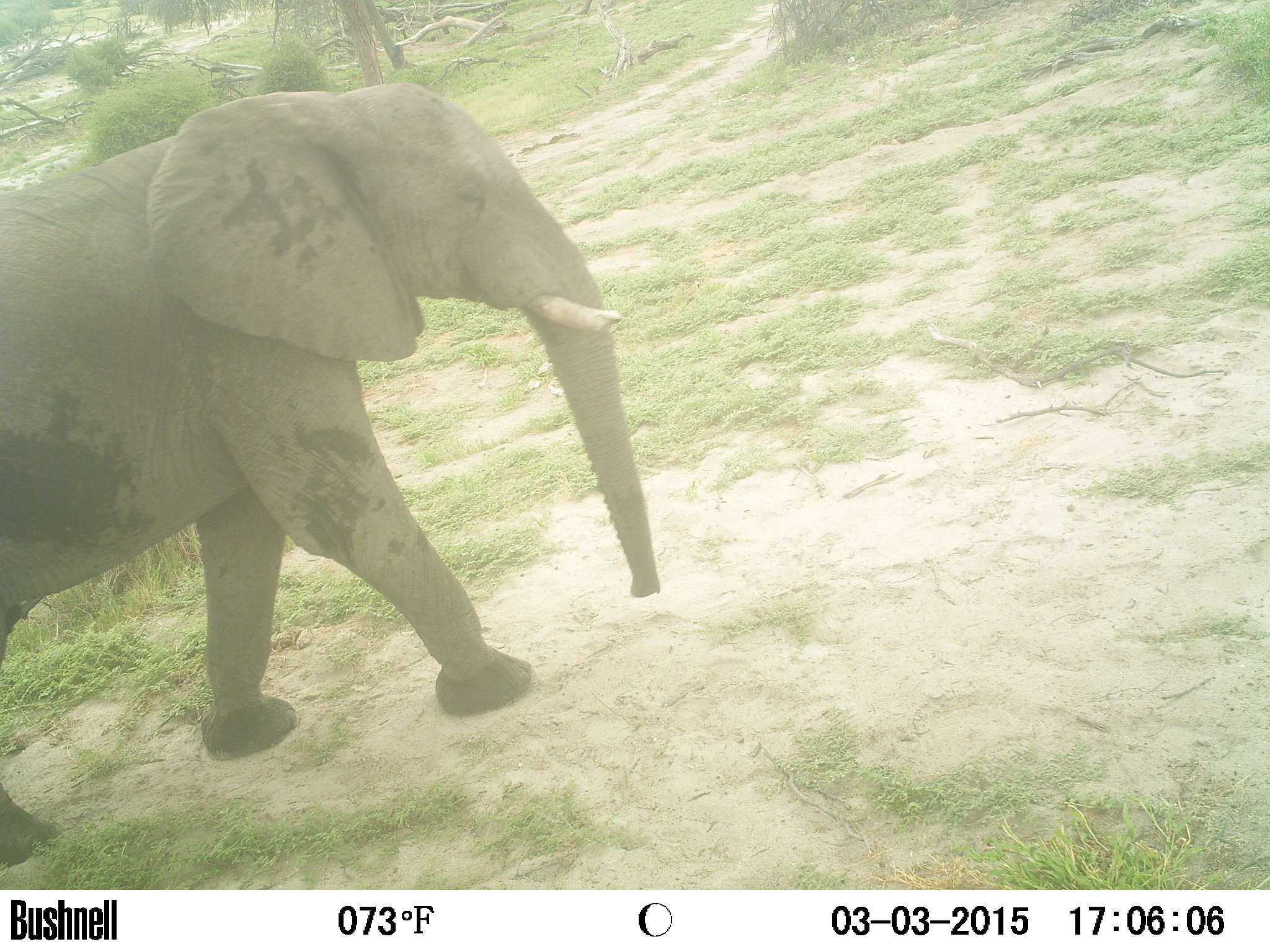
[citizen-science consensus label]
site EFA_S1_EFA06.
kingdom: Animalia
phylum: Chordata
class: Mammalia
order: Proboscidea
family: Elephantidae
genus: Loxodonta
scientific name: Loxodonta africana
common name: african bush elephant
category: elephant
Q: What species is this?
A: Elephant (african bush elephant) (Loxodonta africana).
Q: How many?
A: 1.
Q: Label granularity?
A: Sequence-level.